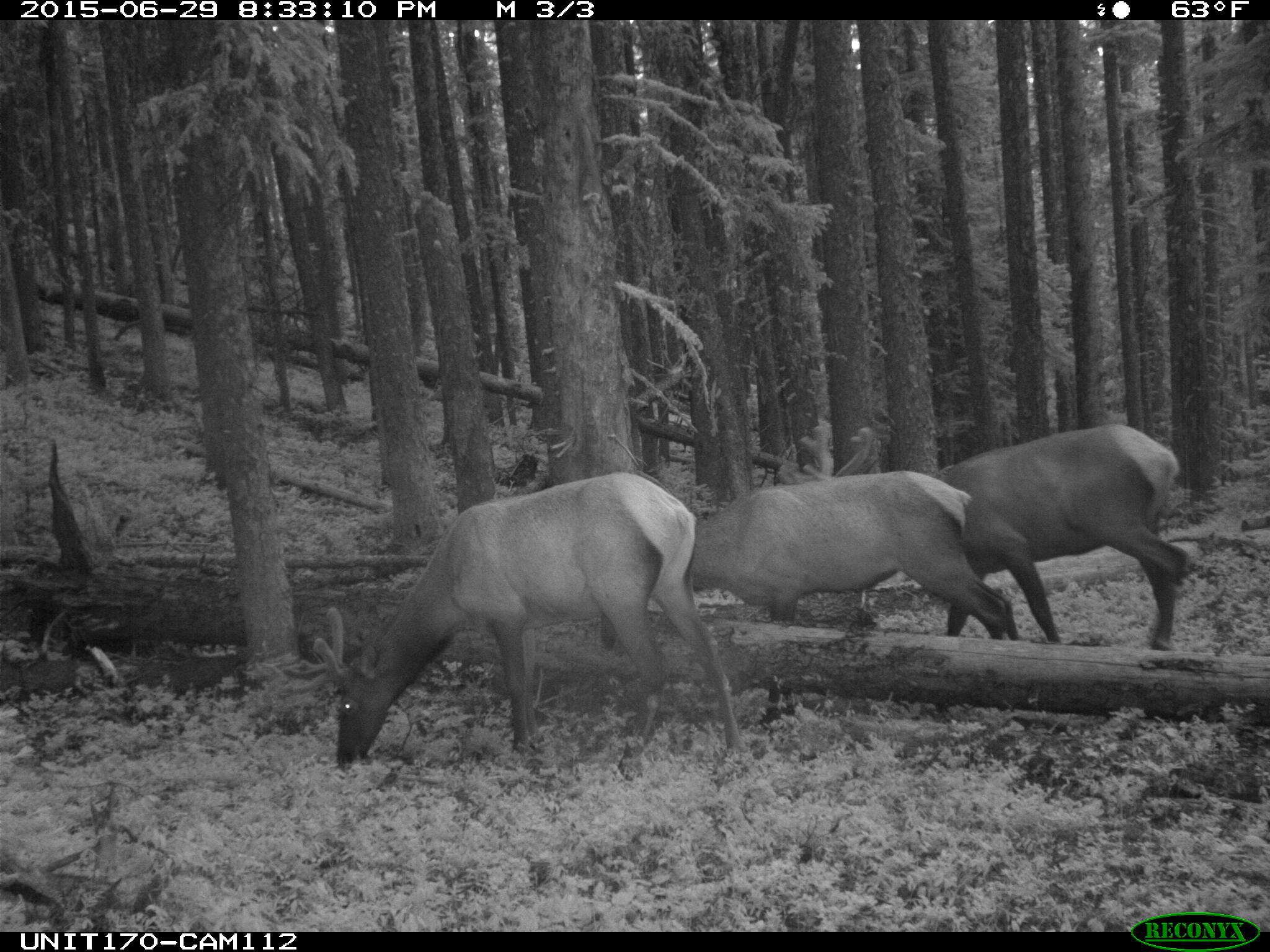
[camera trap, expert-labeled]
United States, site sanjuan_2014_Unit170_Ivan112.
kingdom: Animalia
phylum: Chordata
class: Mammalia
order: Artiodactyla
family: Cervidae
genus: Cervus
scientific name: Cervus elaphus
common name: red deer